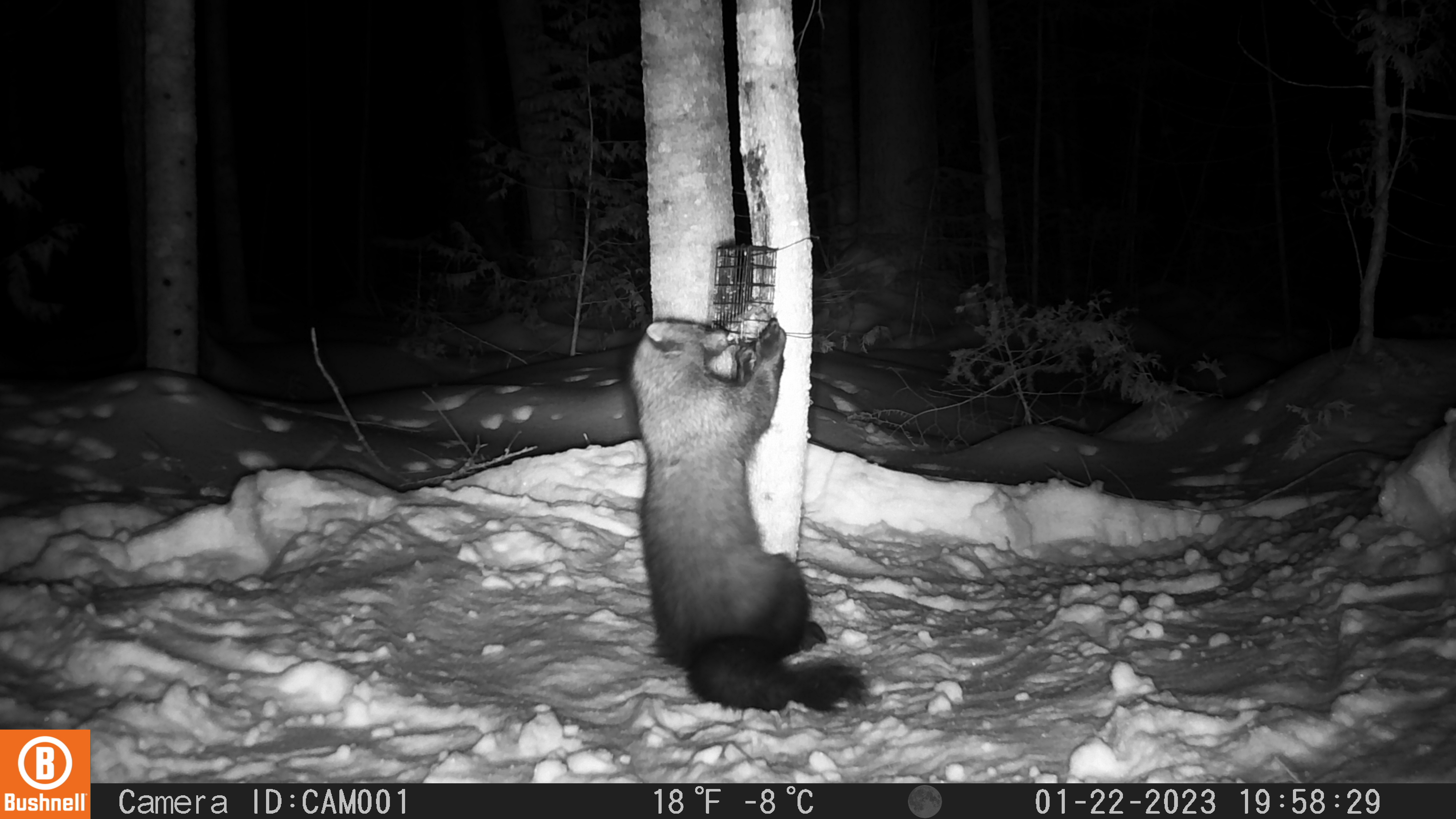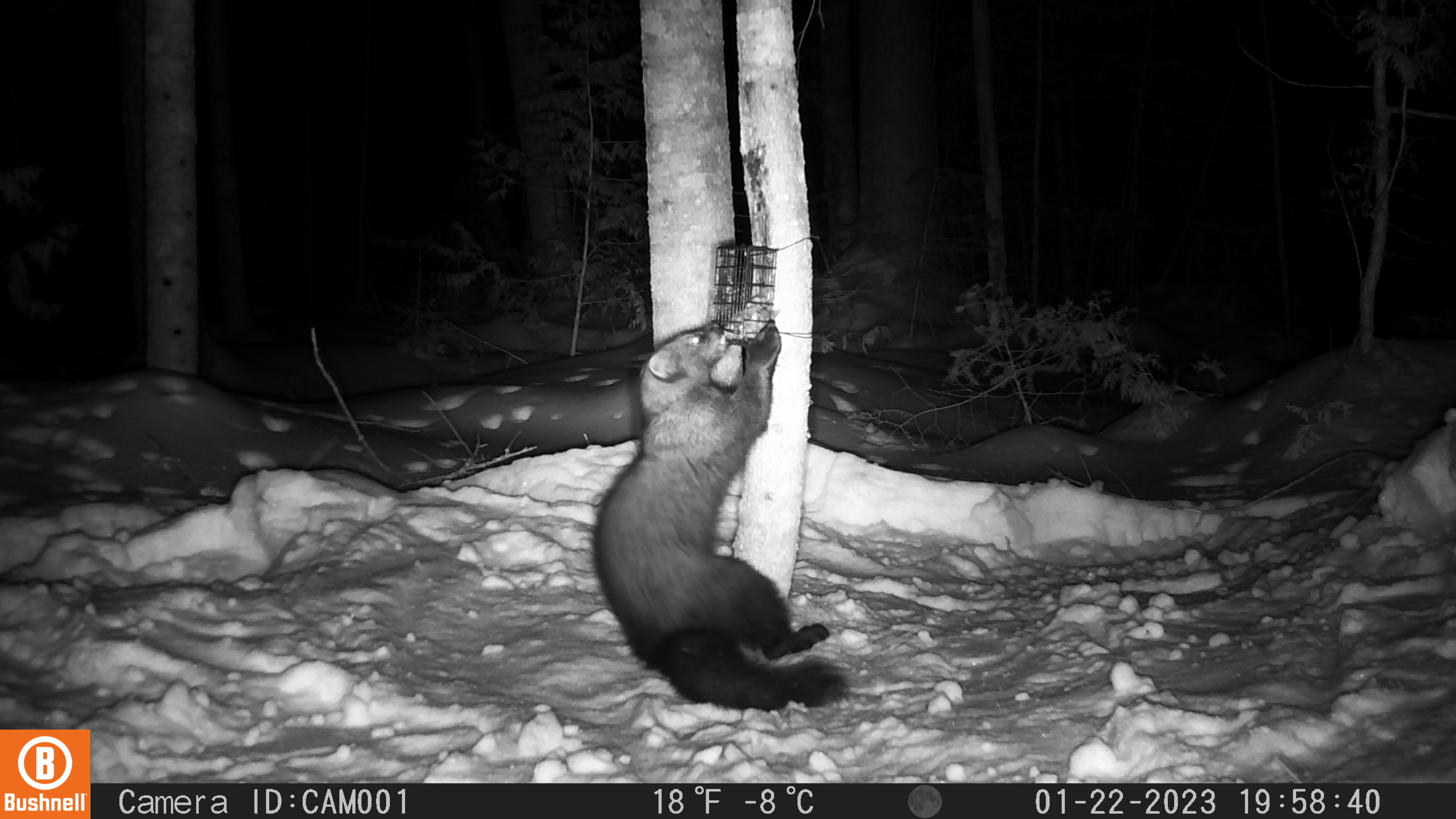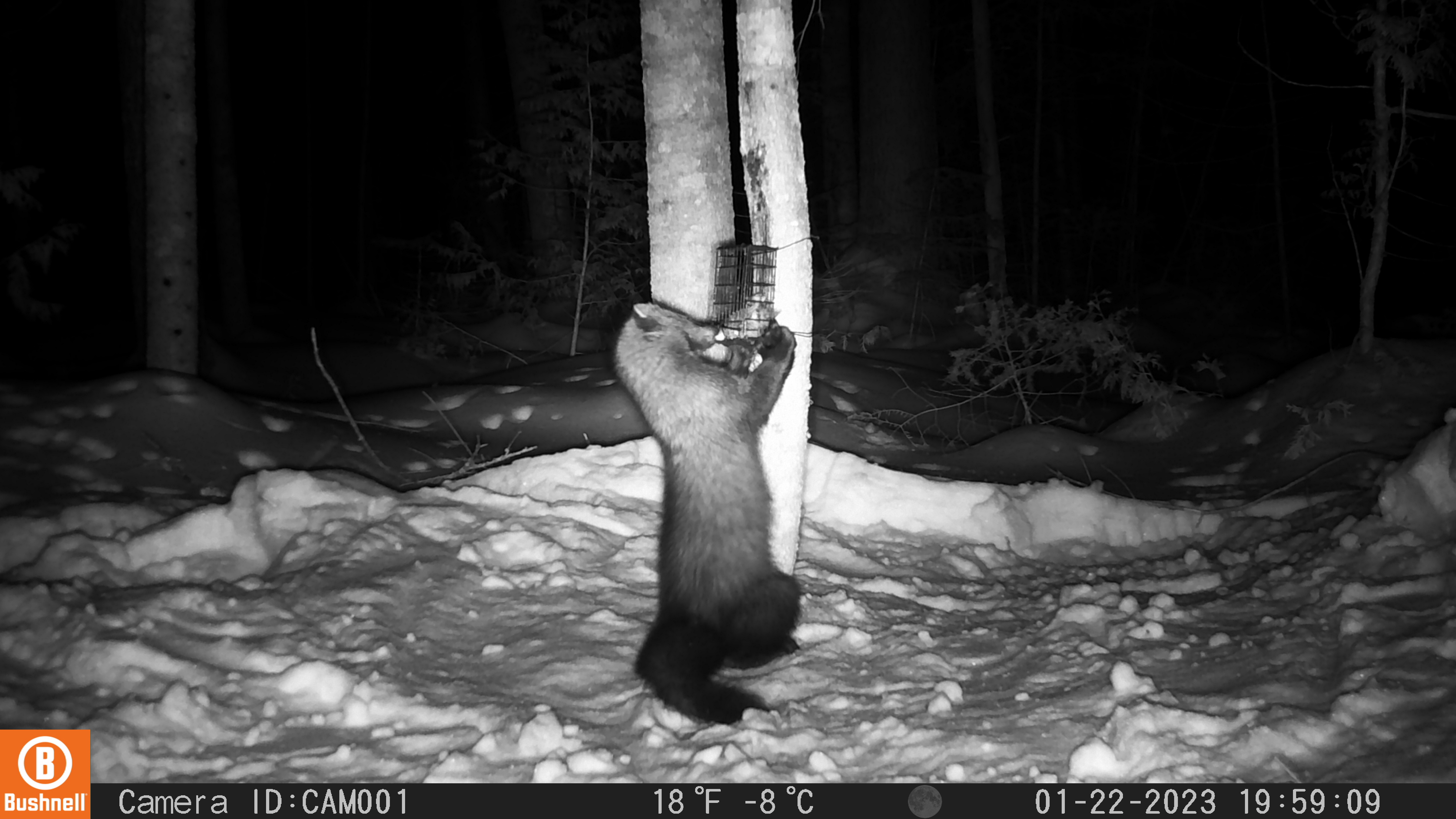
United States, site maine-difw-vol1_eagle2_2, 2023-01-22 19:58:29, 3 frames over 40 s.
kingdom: Animalia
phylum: Chordata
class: Mammalia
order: Carnivora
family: Mustelidae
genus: Pekania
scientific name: Pekania pennanti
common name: fisher